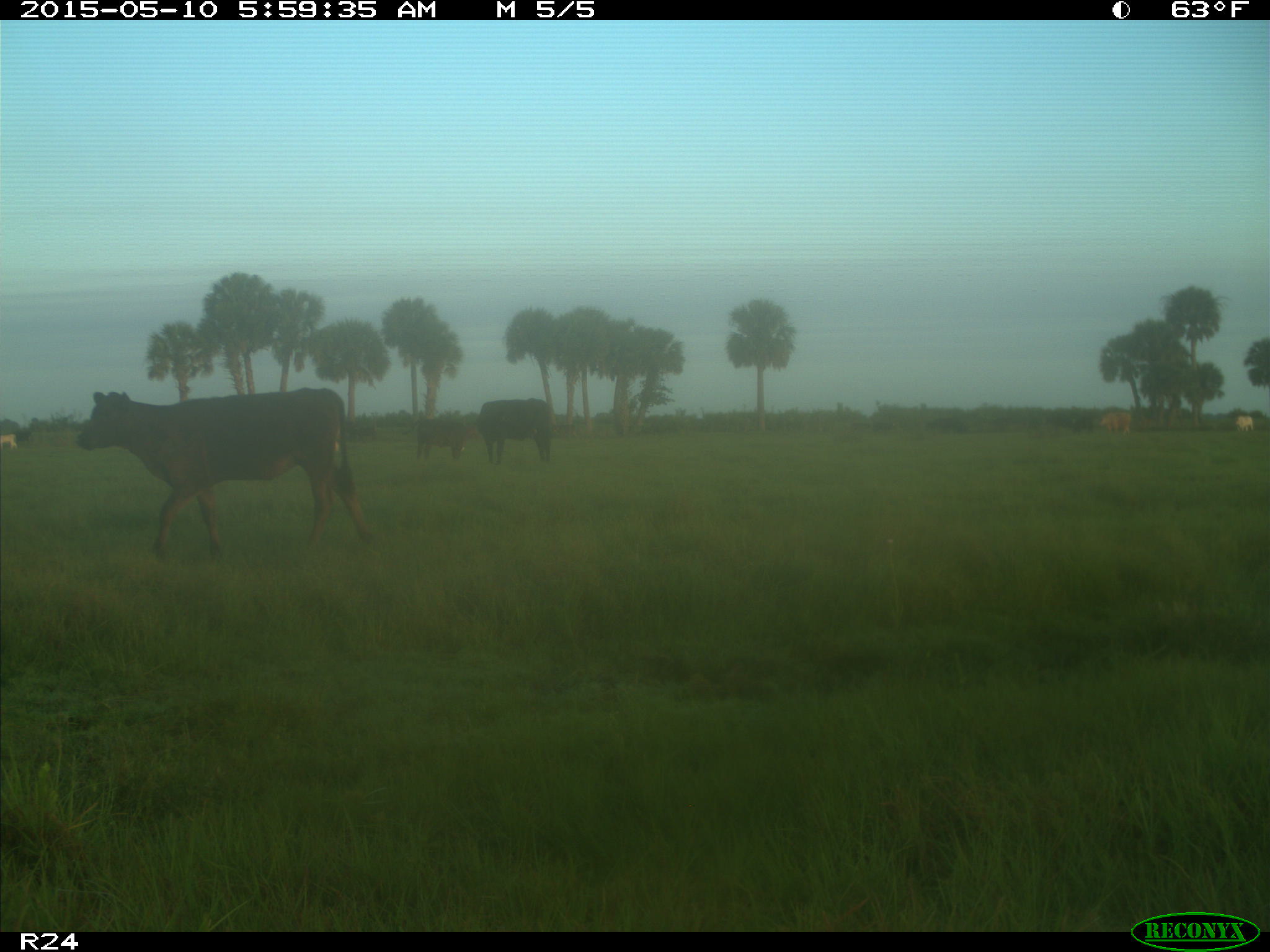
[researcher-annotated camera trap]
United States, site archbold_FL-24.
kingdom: Animalia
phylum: Chordata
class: Mammalia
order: Artiodactyla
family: Bovidae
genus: Bos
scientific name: Bos taurus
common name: domestic cow